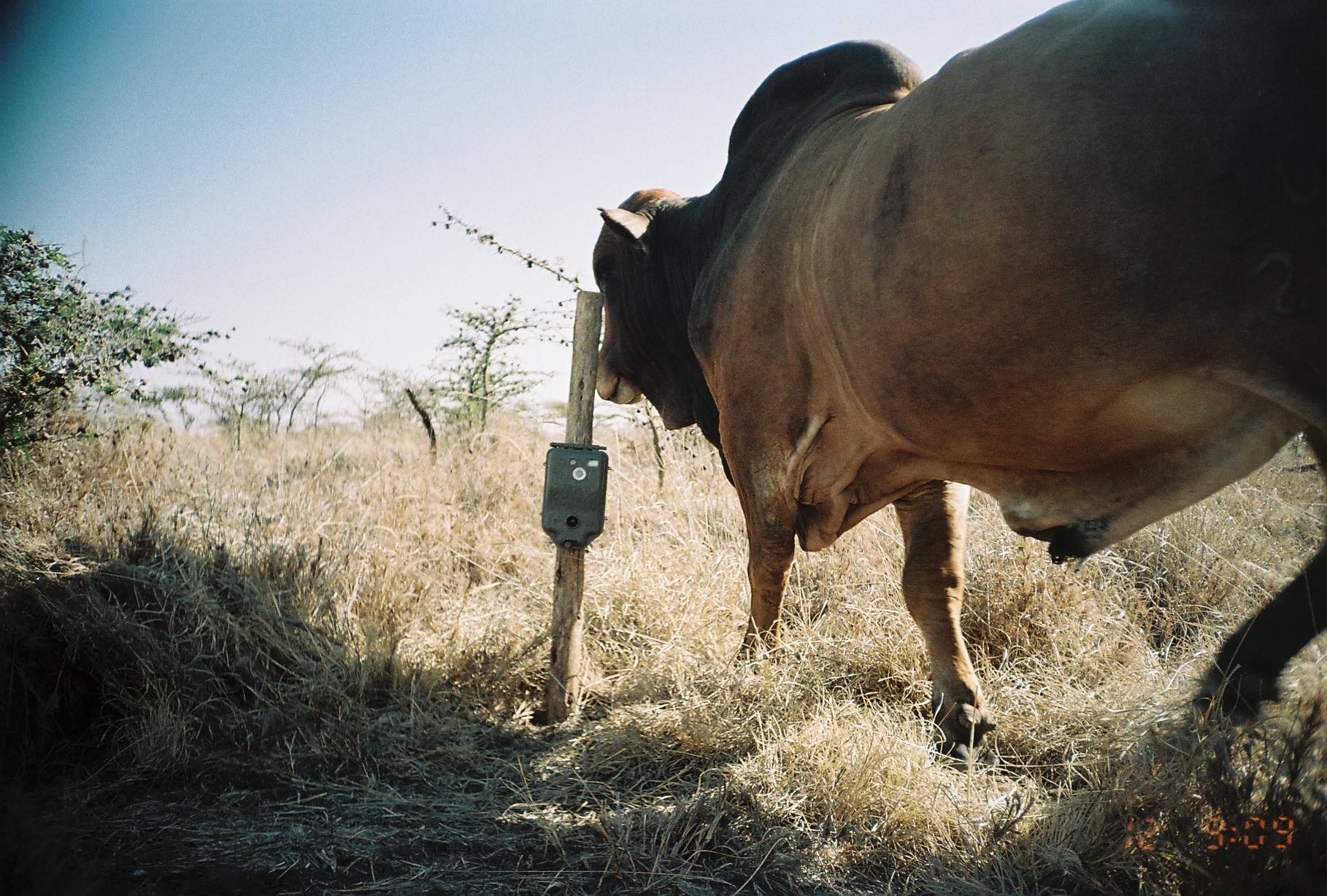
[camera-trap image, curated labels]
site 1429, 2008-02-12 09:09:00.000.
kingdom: Animalia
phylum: Chordata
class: Mammalia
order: Artiodactyla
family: Bovidae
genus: Bos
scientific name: Bos taurus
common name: domestic cattle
Bos taurus (domestic cattle), count 1.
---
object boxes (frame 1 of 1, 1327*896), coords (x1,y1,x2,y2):
bos taurus: (586,0,1323,760)